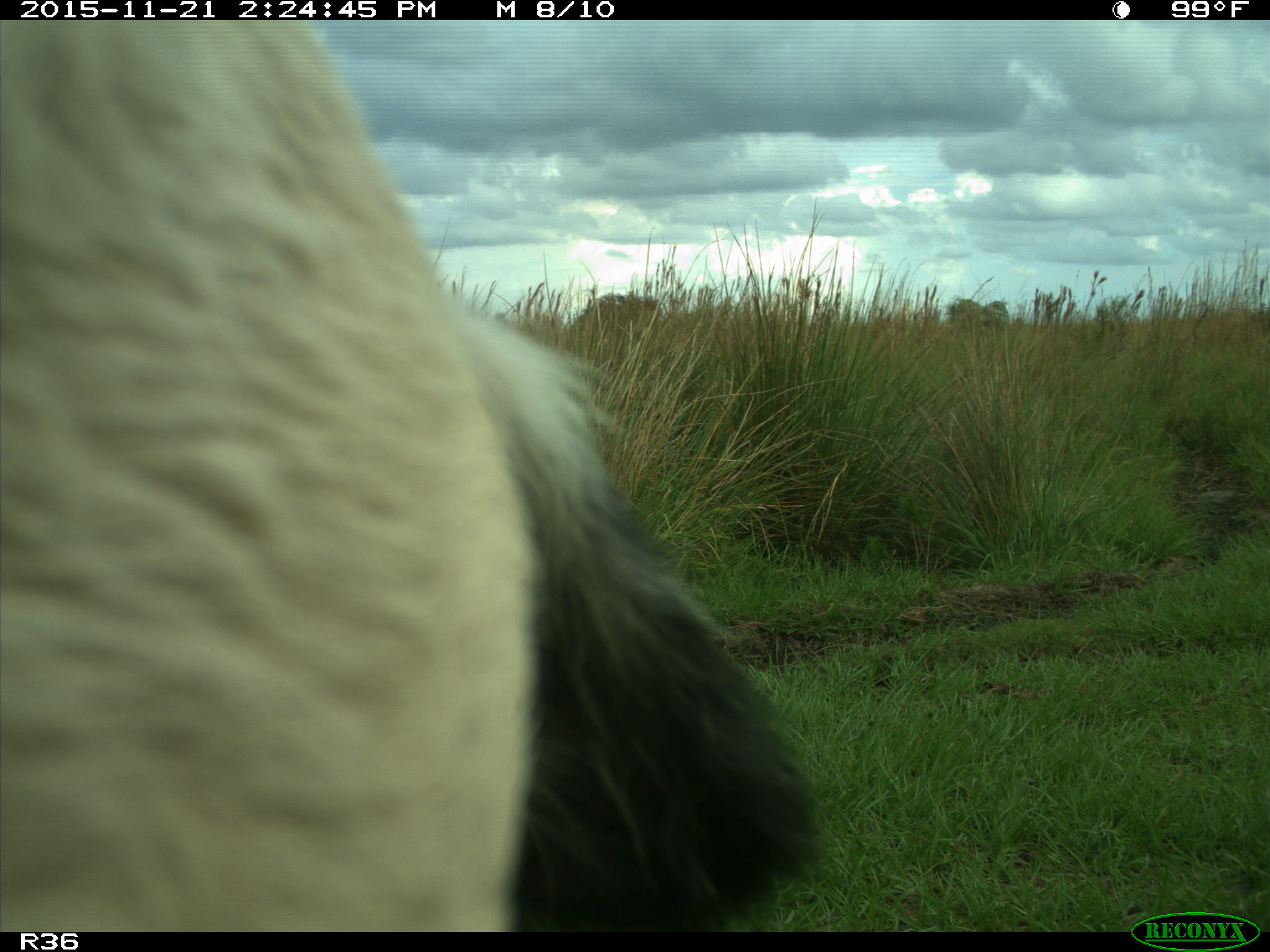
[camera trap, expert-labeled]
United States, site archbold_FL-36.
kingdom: Animalia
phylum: Chordata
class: Mammalia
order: Artiodactyla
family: Bovidae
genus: Bos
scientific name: Bos taurus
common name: domestic cow